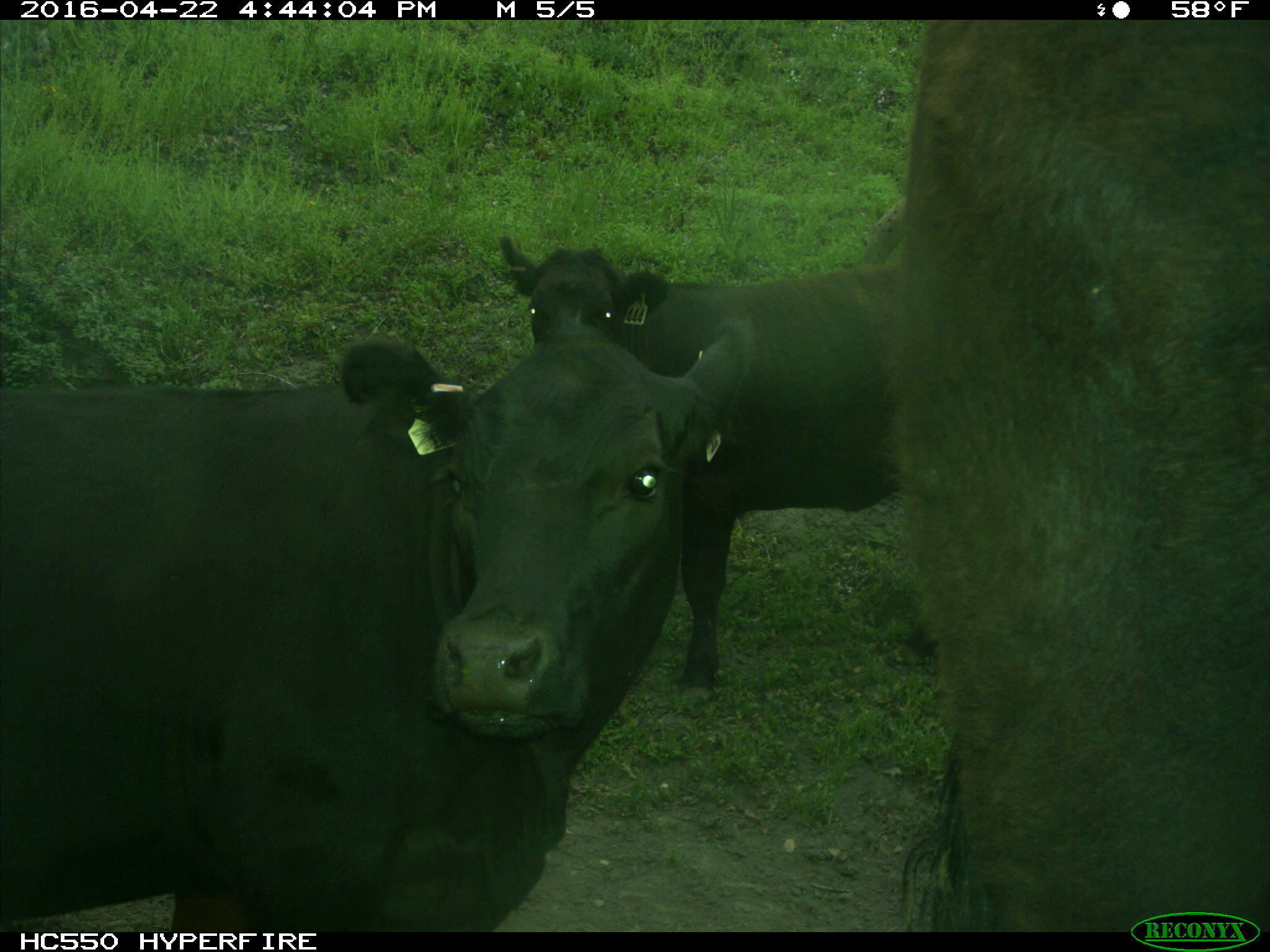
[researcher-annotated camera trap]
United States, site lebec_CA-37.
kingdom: Animalia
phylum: Chordata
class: Mammalia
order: Artiodactyla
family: Bovidae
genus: Bos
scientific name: Bos taurus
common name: domestic cow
Bos taurus (domestic cow).